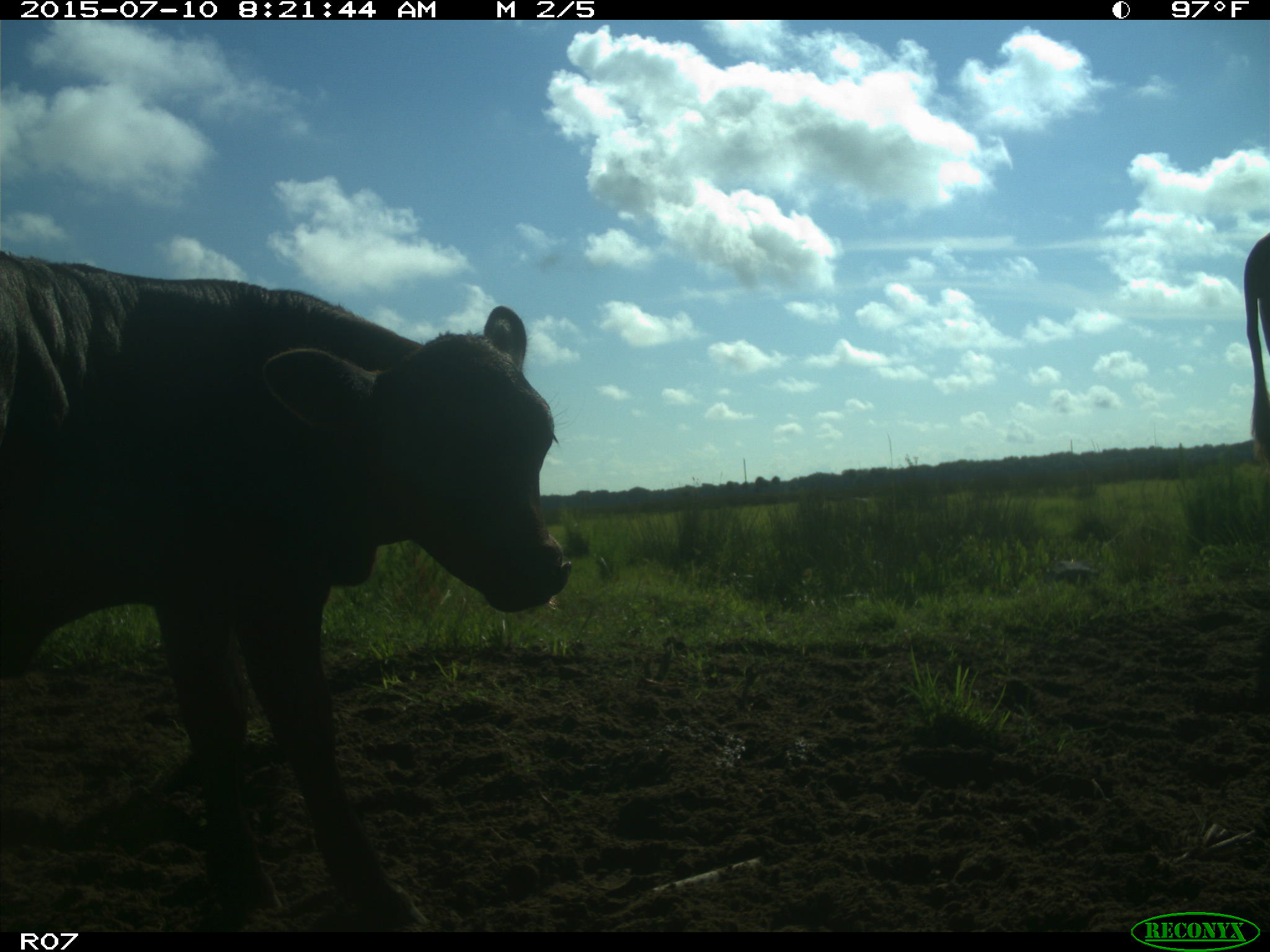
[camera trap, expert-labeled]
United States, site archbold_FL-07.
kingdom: Animalia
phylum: Chordata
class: Mammalia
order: Artiodactyla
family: Bovidae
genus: Bos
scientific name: Bos taurus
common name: domestic cow